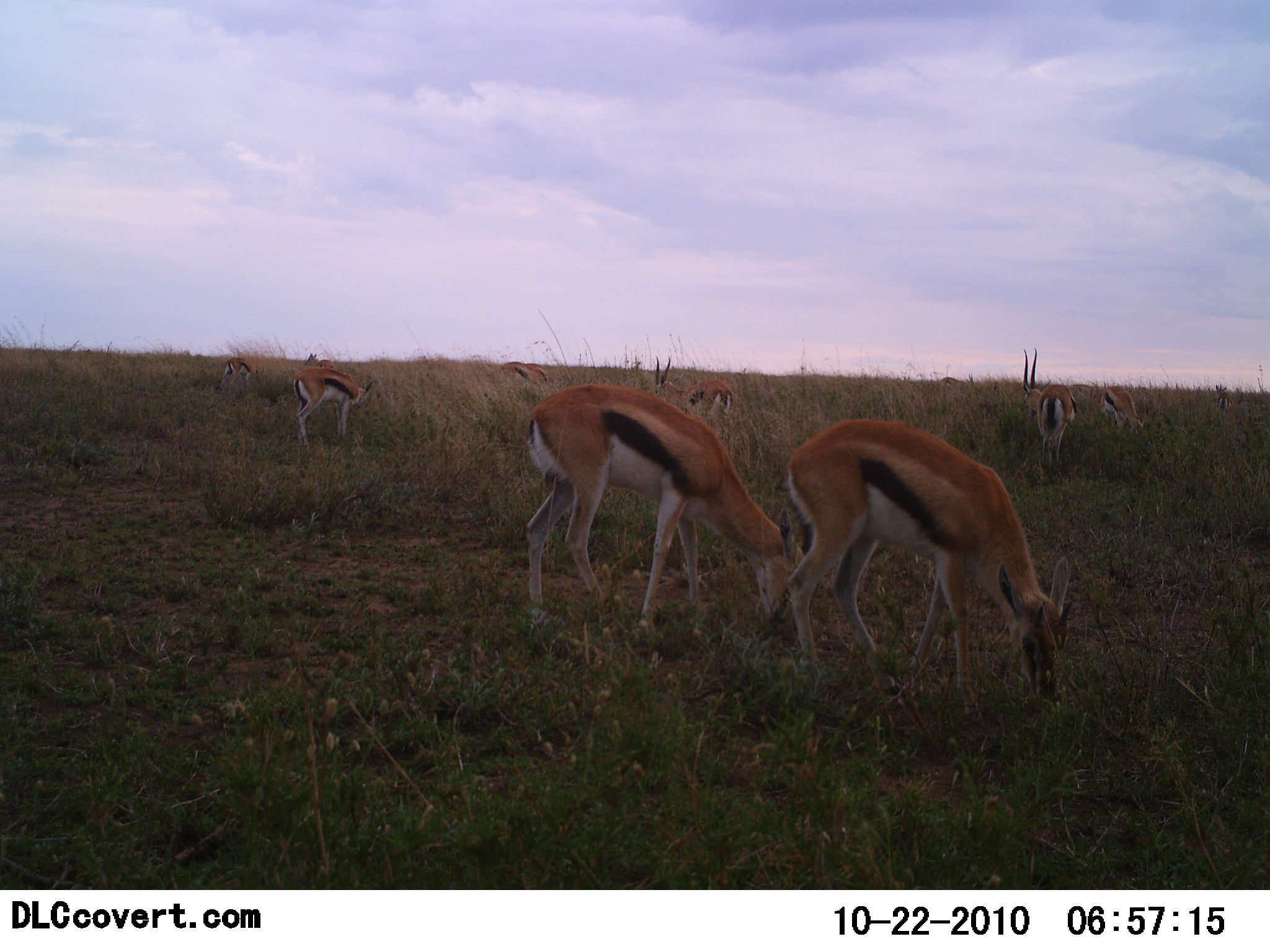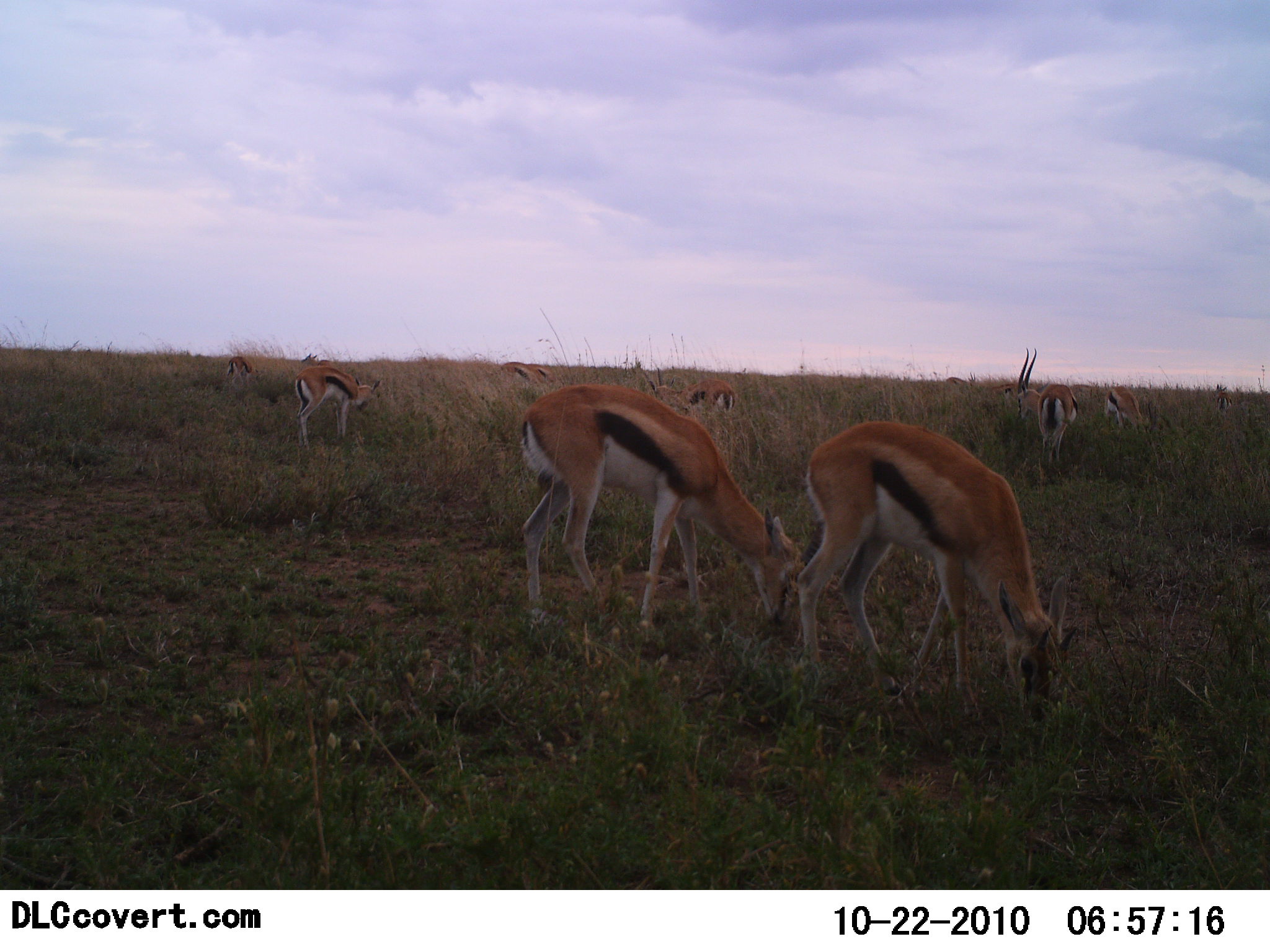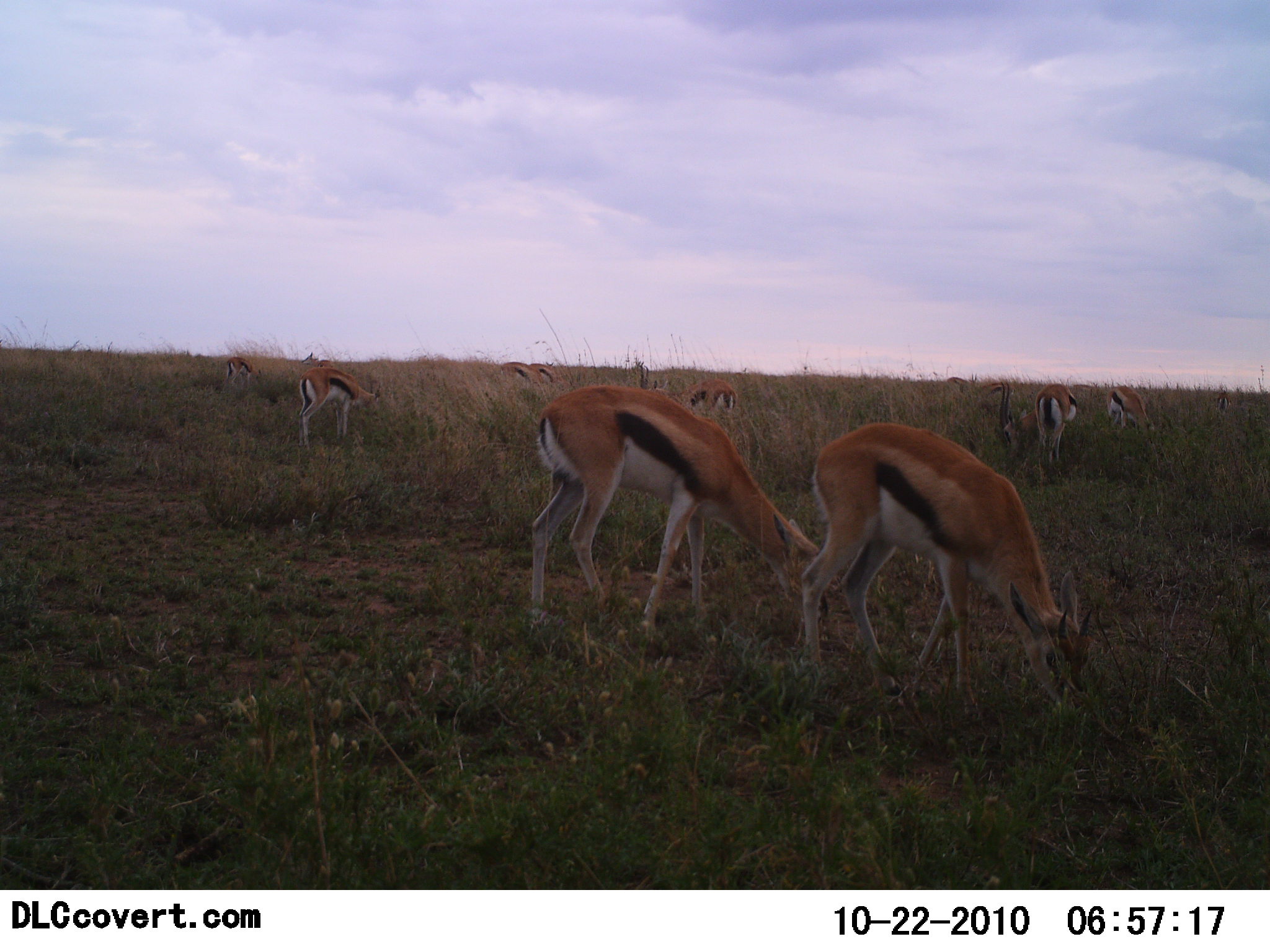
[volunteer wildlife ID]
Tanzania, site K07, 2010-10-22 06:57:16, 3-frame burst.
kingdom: Animalia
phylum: Chordata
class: Mammalia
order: Artiodactyla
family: Bovidae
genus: Eudorcas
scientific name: Eudorcas thomsonii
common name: thomson's gazelle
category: gazellethomsons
Gazellethomsons (thomson's gazelle) (Eudorcas thomsonii), count 9. Behavior (volunteer vote fractions): standing 23%, resting 0%, moving 8%, interacting 0%. Young present (vote fraction): 0%. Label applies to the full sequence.